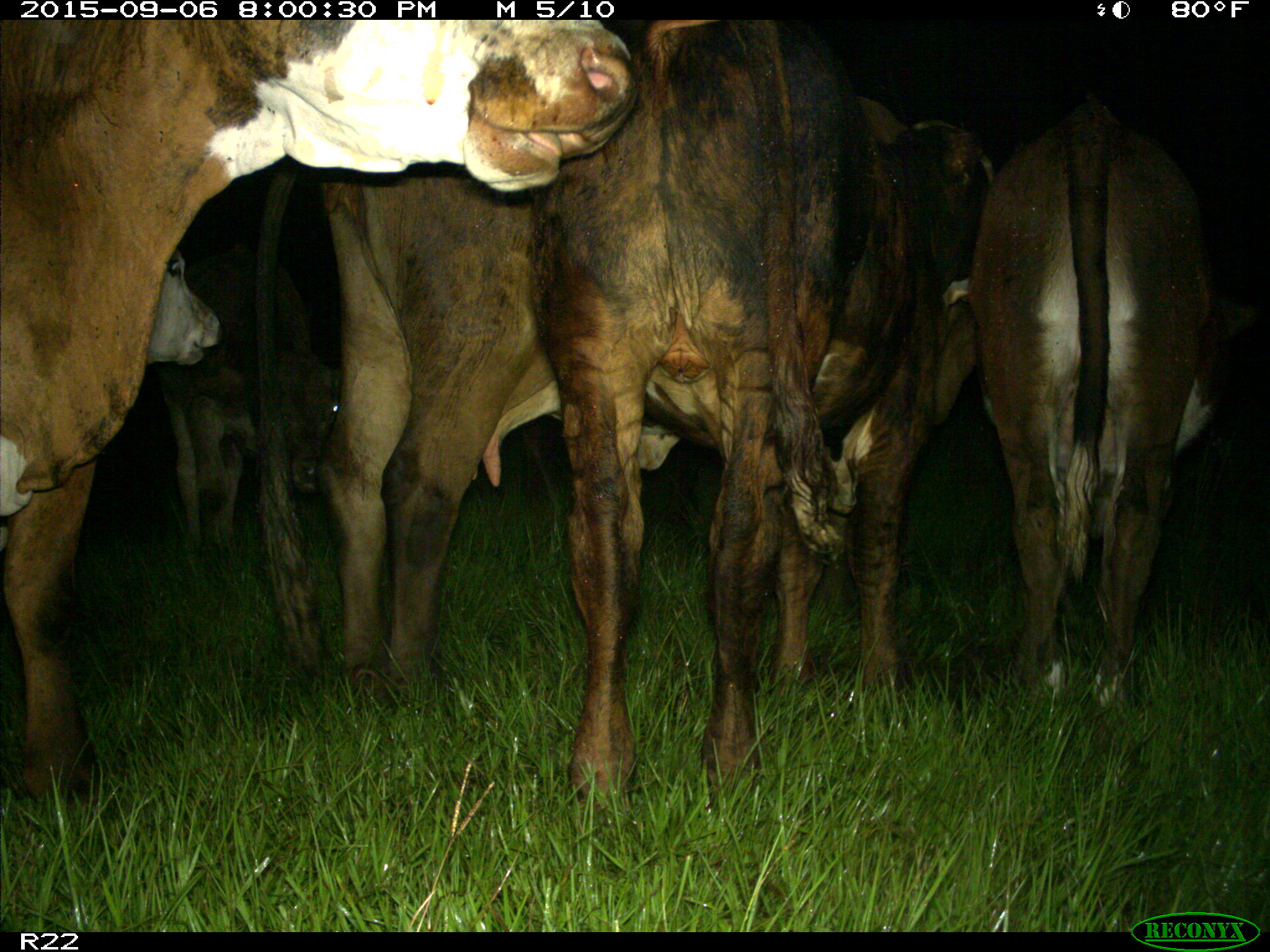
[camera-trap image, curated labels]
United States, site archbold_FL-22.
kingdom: Animalia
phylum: Chordata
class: Mammalia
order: Artiodactyla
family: Bovidae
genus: Bos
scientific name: Bos taurus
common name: domestic cow